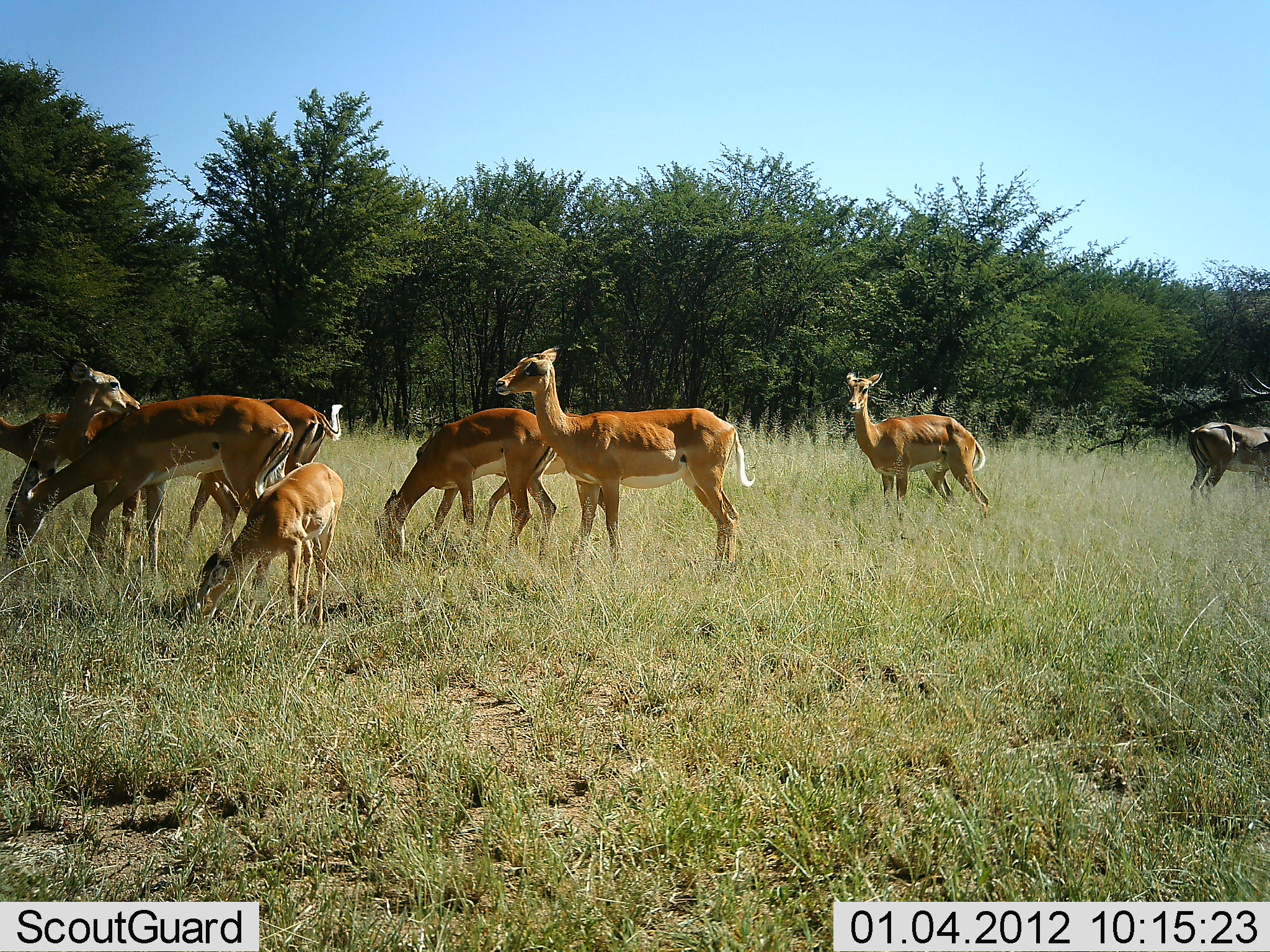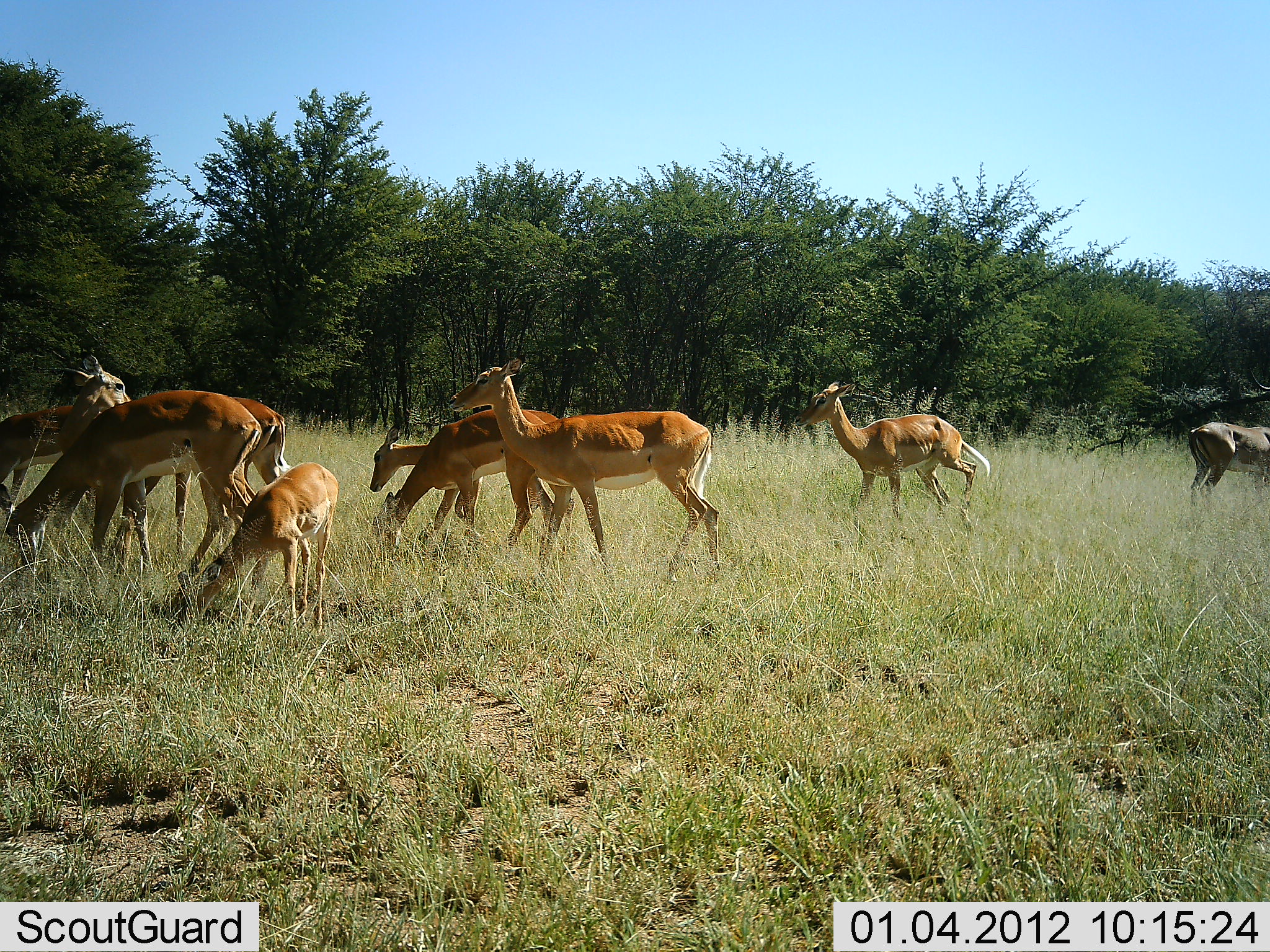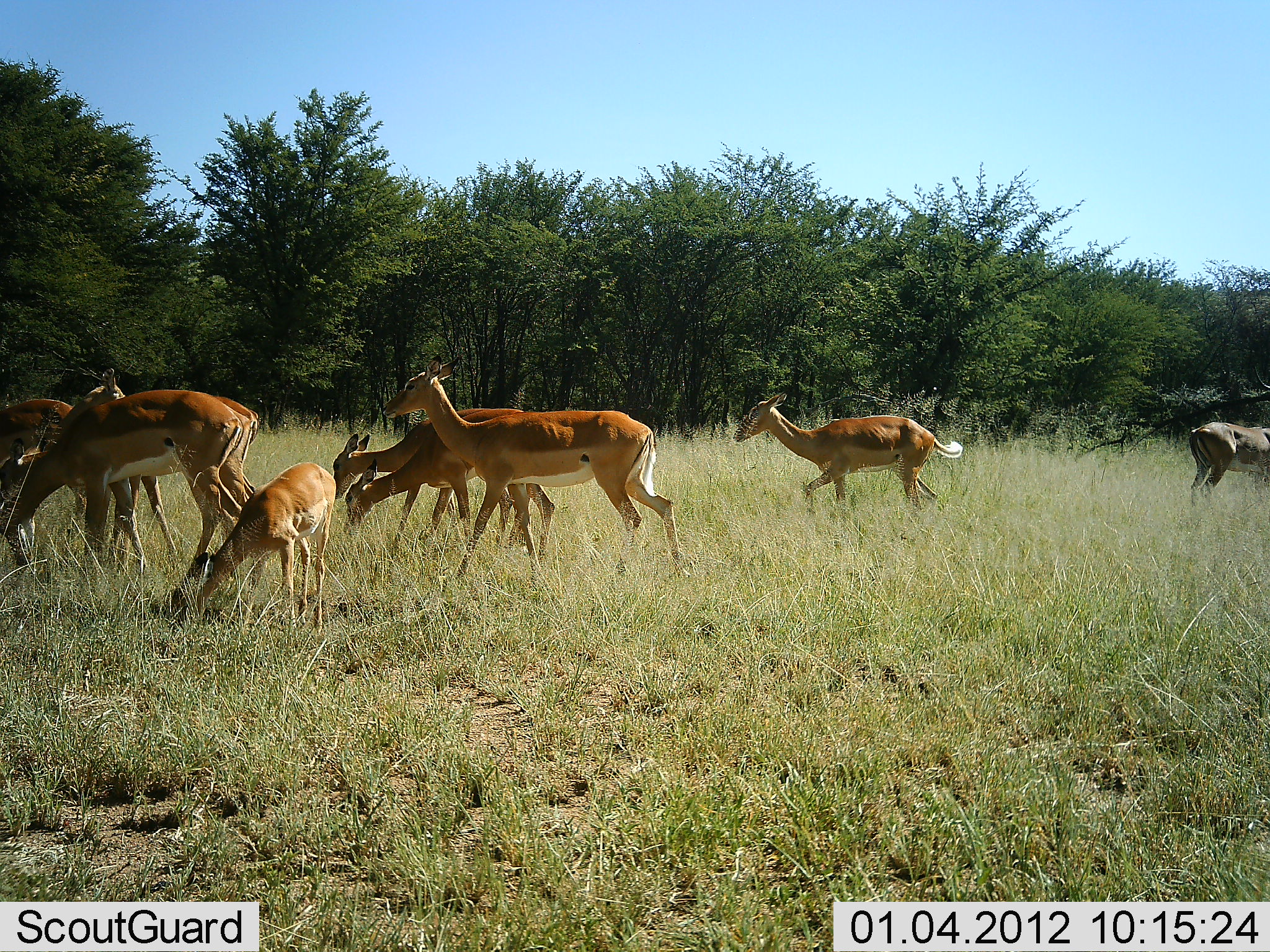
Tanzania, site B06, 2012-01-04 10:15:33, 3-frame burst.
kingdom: Animalia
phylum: Chordata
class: Mammalia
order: Artiodactyla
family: Bovidae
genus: Aepyceros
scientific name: Aepyceros melampus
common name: impala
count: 9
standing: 50%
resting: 0%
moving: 77%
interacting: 5%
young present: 64%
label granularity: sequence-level